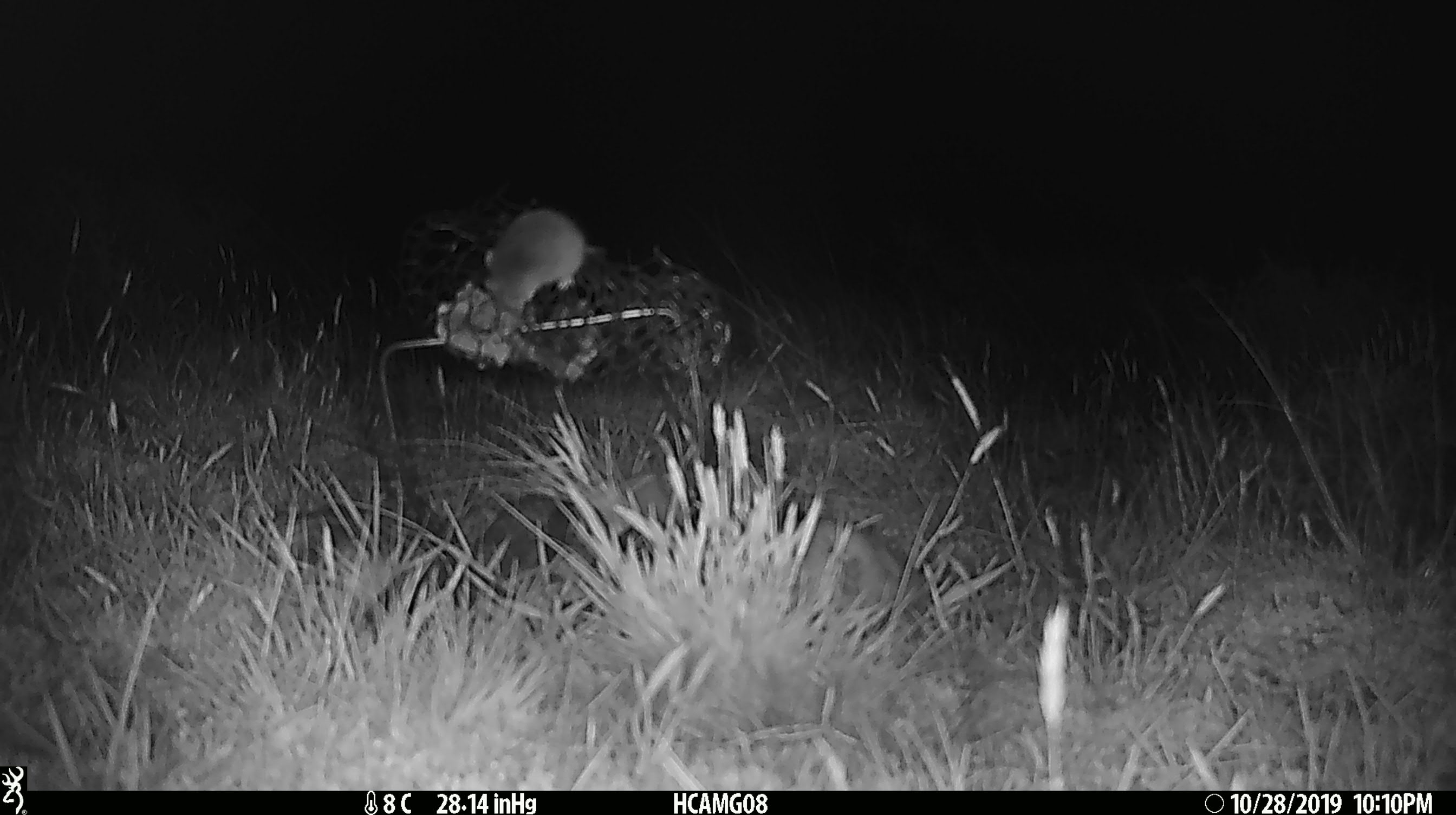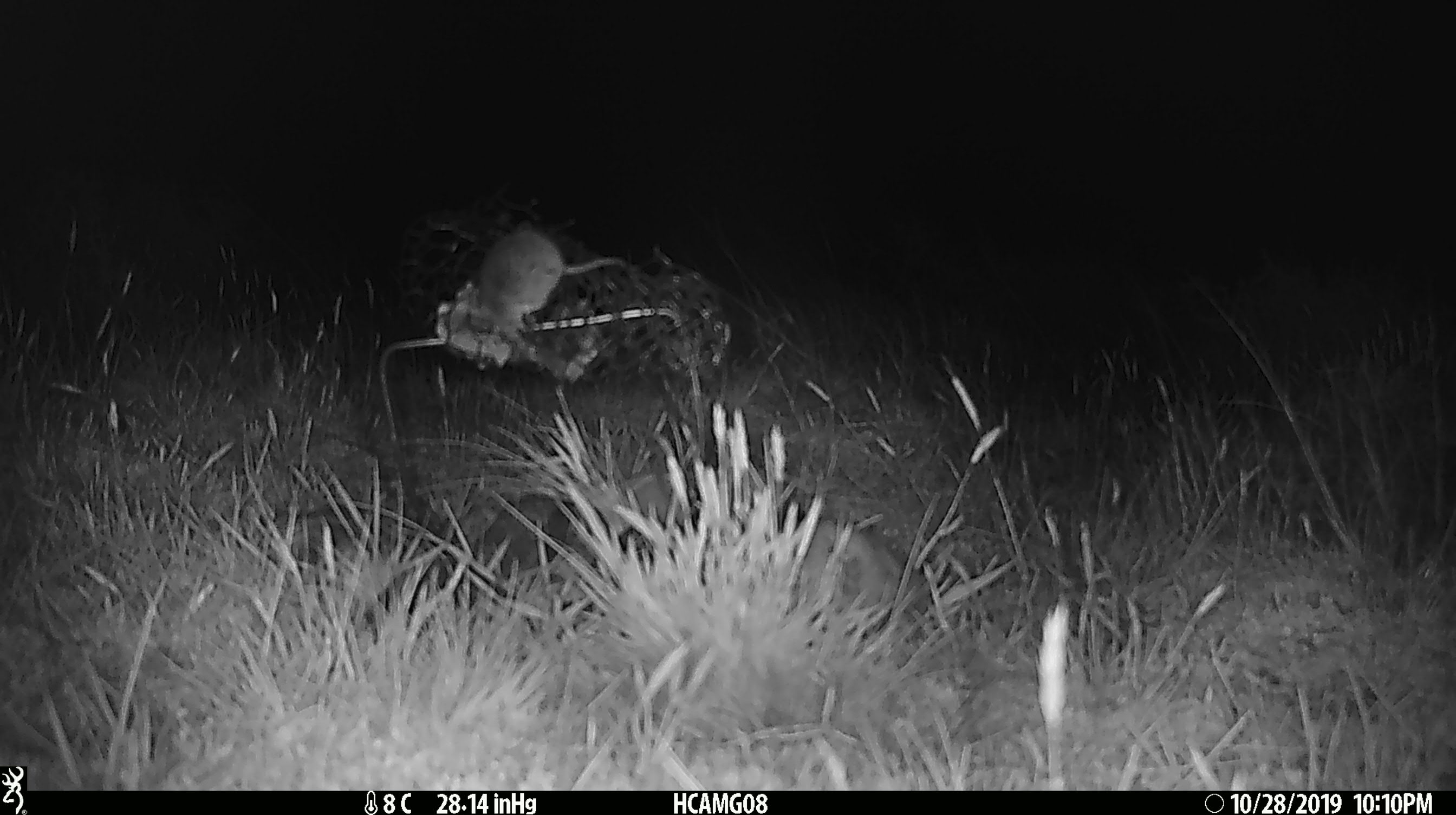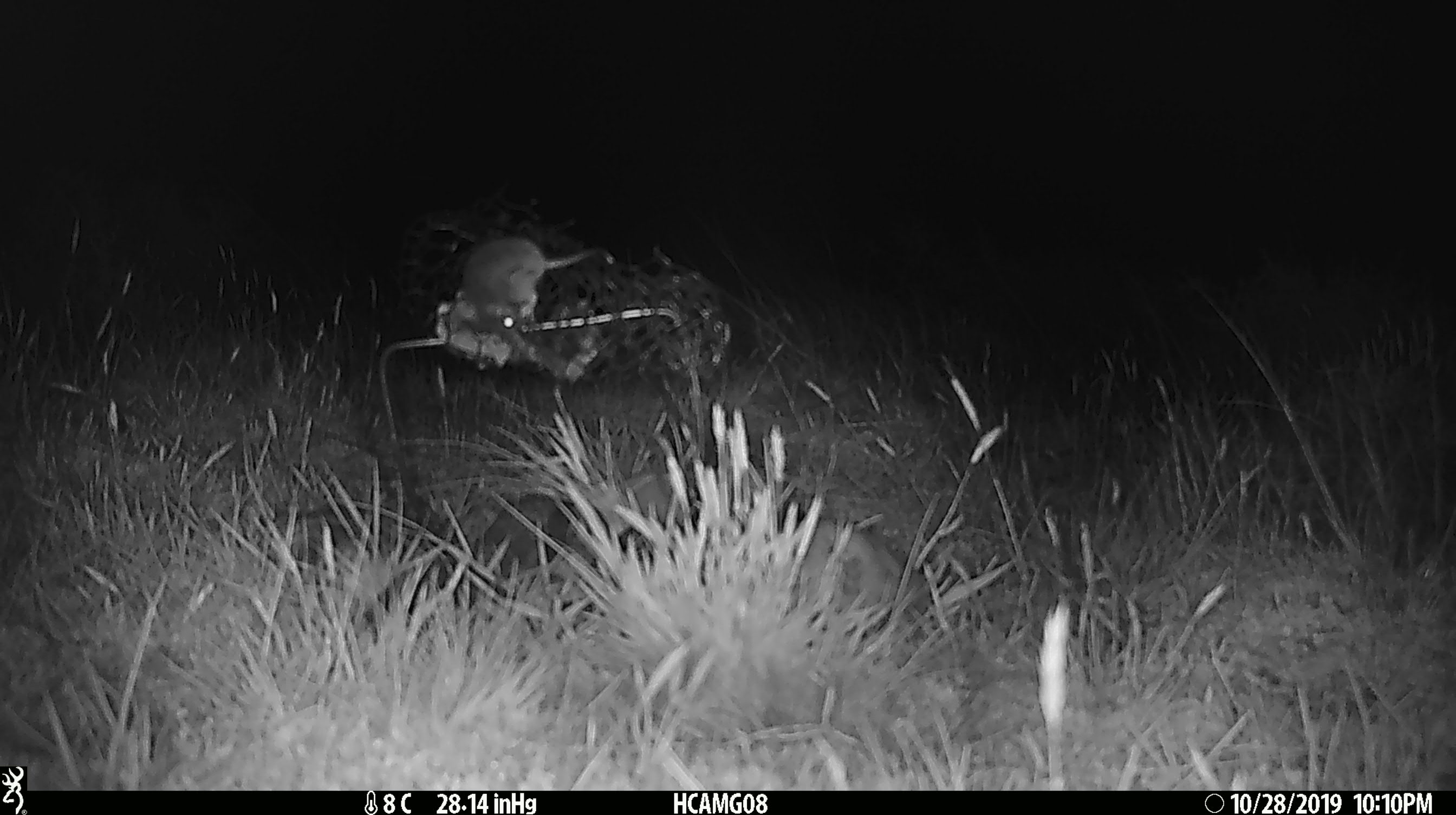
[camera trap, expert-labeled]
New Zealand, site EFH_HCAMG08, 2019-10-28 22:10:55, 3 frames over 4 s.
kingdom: Animalia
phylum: Chordata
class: Mammalia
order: Rodentia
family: Muridae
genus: Mus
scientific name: Mus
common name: mouse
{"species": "mouse (Mus)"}